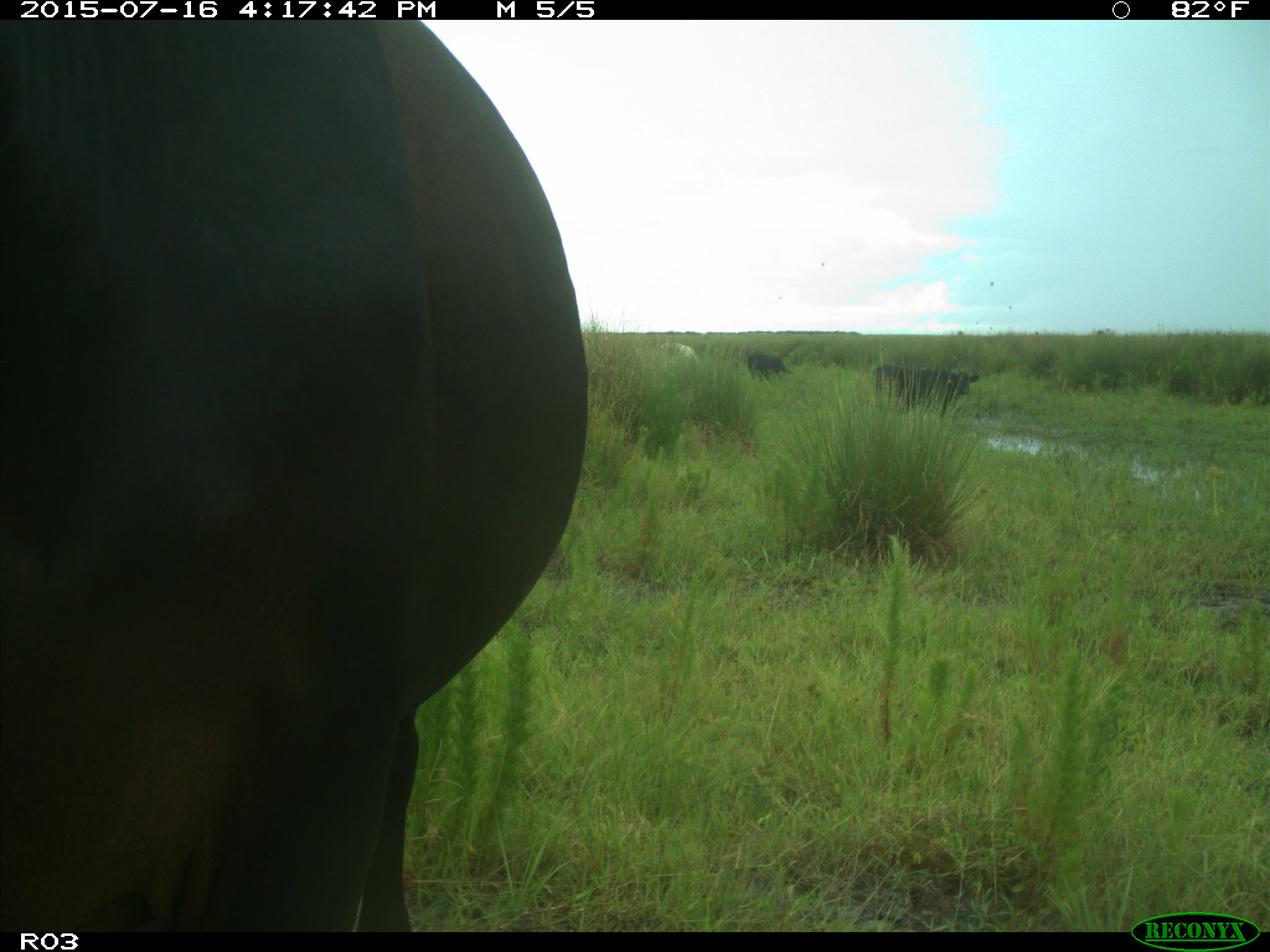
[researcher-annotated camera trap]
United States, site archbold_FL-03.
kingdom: Animalia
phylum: Chordata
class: Mammalia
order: Artiodactyla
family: Bovidae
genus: Bos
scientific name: Bos taurus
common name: domestic cow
Bos taurus (domestic cow).